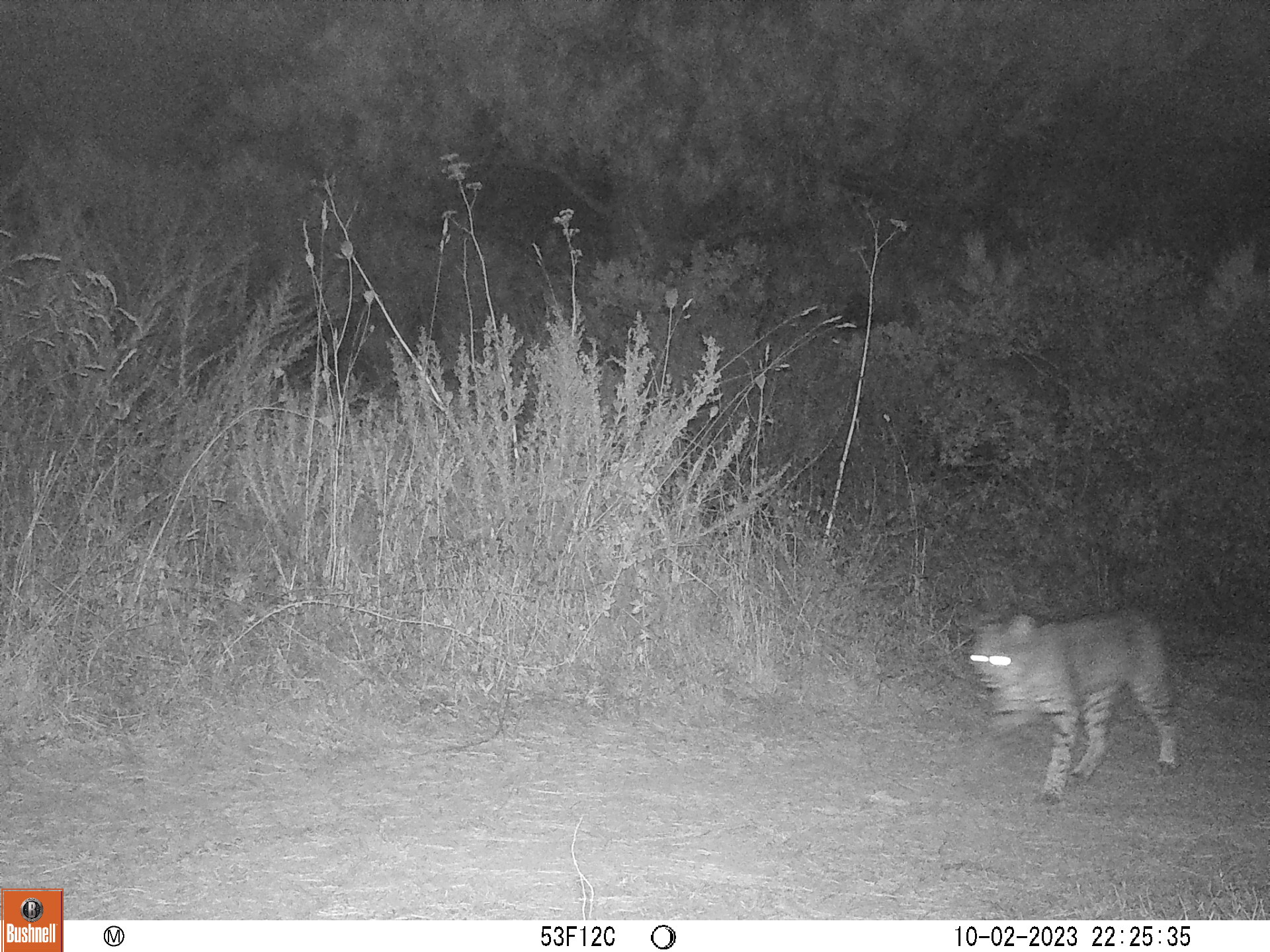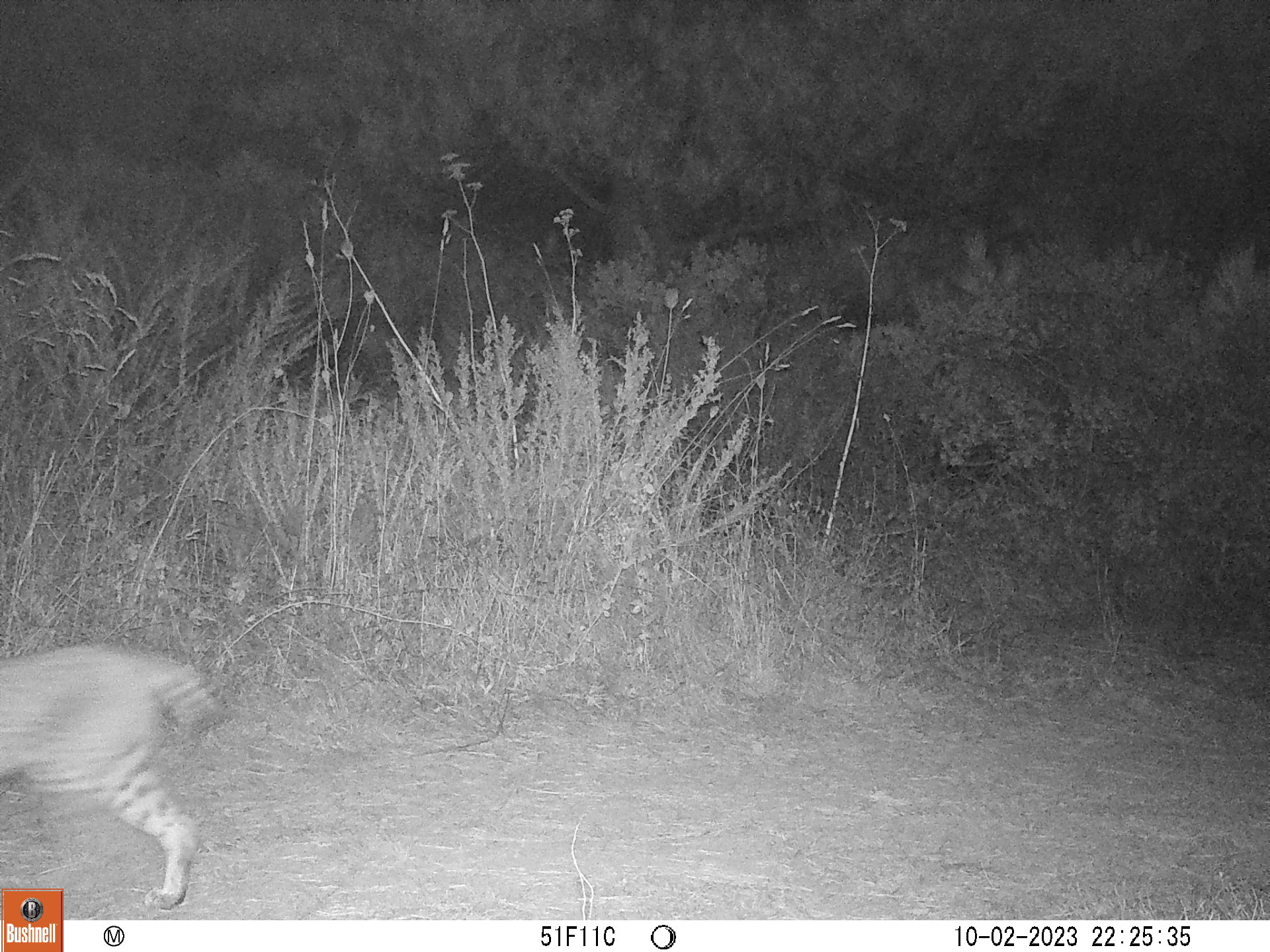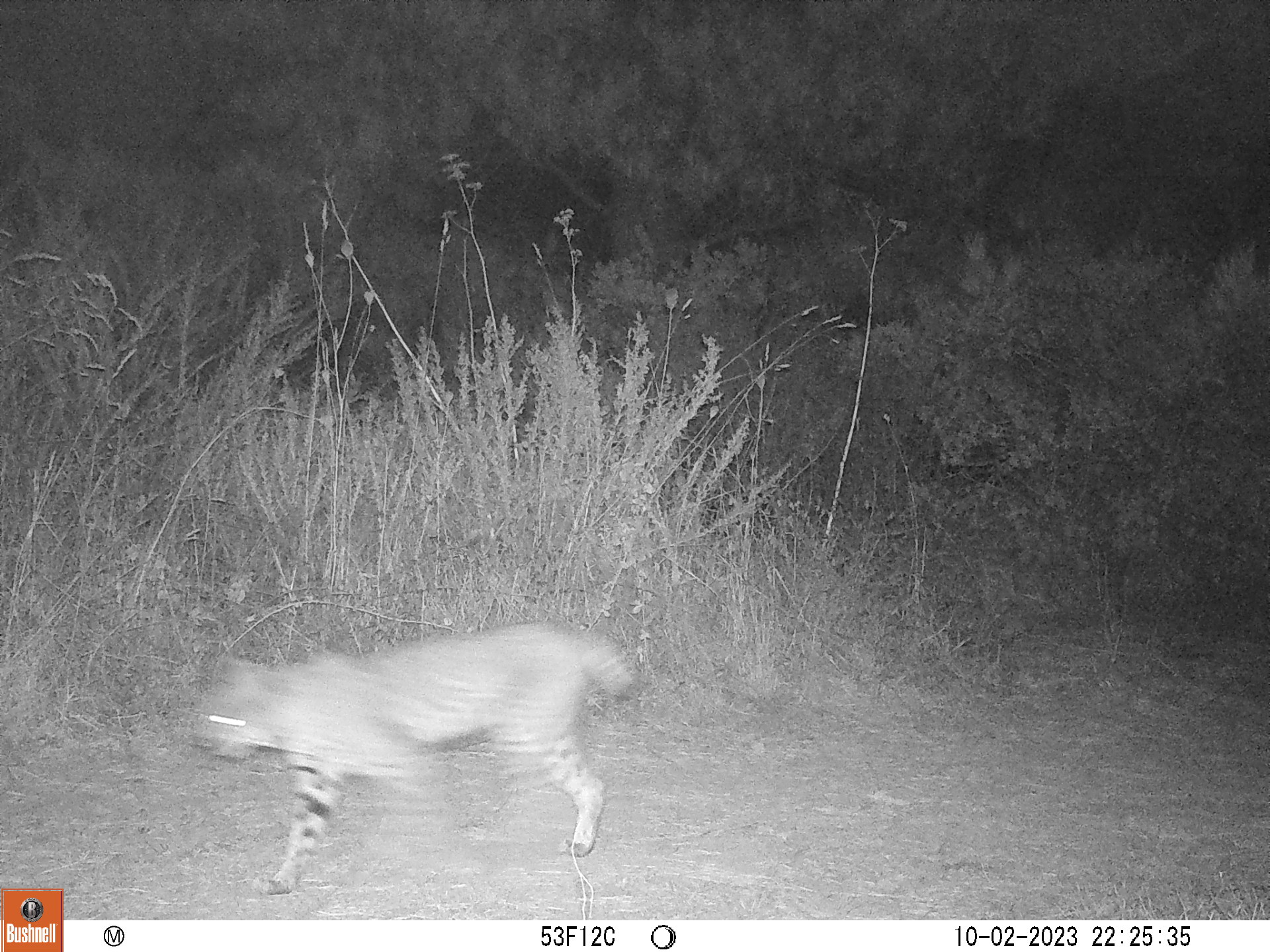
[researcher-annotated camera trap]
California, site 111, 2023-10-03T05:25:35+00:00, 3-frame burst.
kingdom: Animalia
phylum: Chordata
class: Mammalia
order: Carnivora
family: Felidae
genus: Lynx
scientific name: Lynx rufus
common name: bobcat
Bobcat (Lynx rufus).